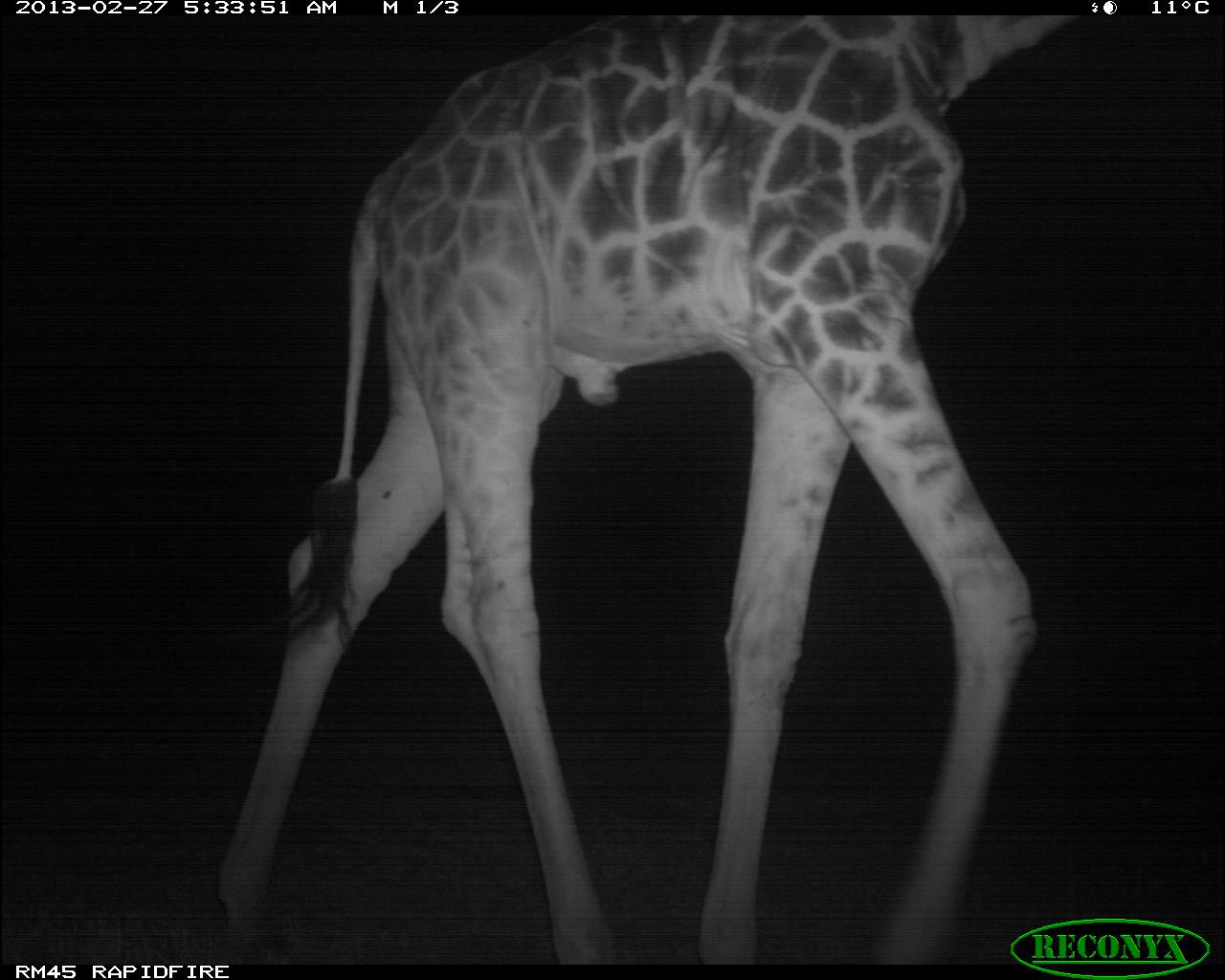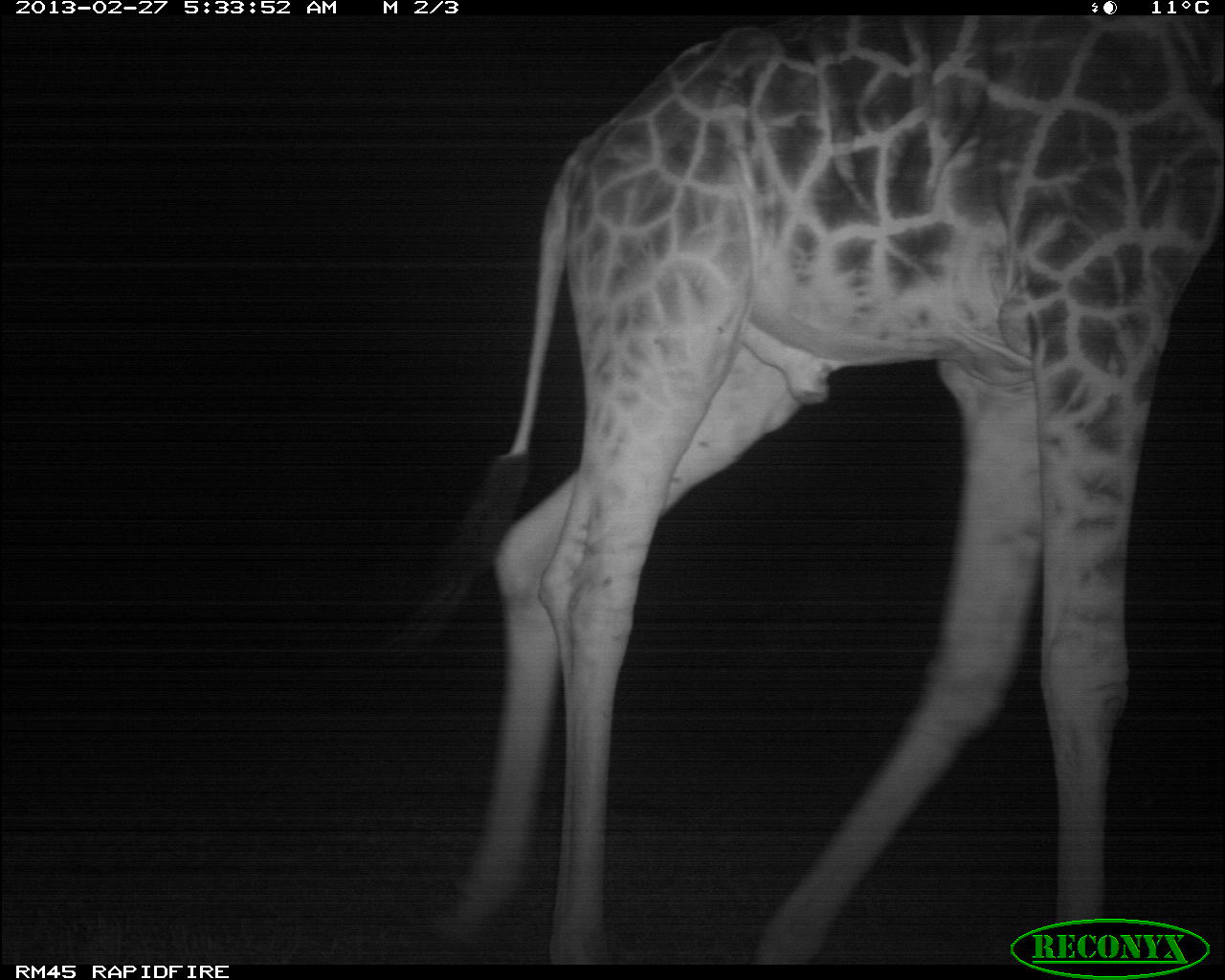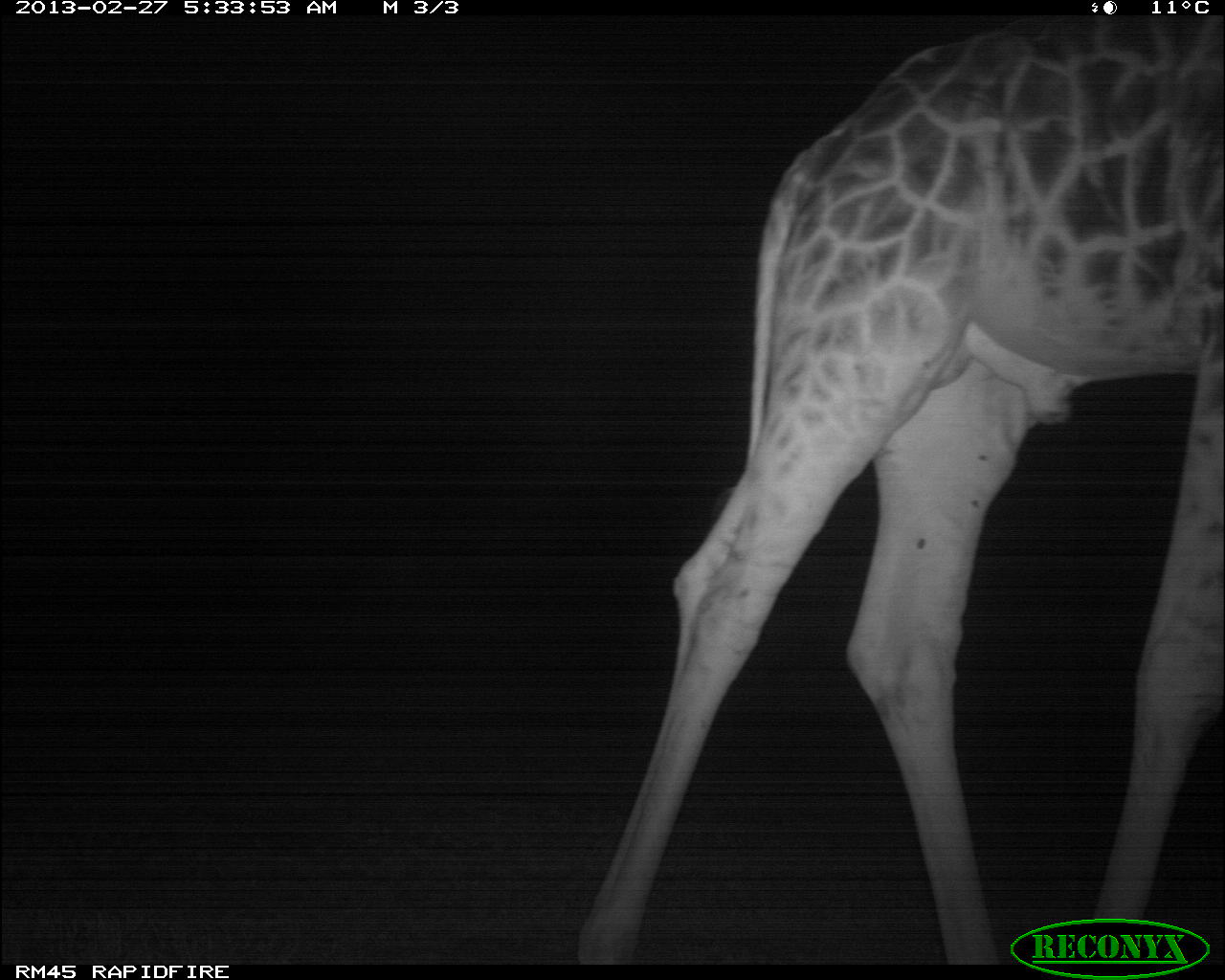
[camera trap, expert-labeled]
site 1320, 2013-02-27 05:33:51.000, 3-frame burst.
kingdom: Animalia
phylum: Chordata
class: Mammalia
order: Artiodactyla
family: Giraffidae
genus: Giraffa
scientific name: Giraffa camelopardalis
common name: giraffe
Giraffa camelopardalis (giraffe), count 1.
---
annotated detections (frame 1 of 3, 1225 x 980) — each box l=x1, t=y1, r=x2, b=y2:
giraffa camelopardalis: l=216, t=14, r=1086, b=967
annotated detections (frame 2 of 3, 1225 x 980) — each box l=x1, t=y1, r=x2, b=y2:
giraffa camelopardalis: l=406, t=11, r=1225, b=967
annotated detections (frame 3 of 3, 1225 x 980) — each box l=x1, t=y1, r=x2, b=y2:
giraffa camelopardalis: l=575, t=17, r=1223, b=963